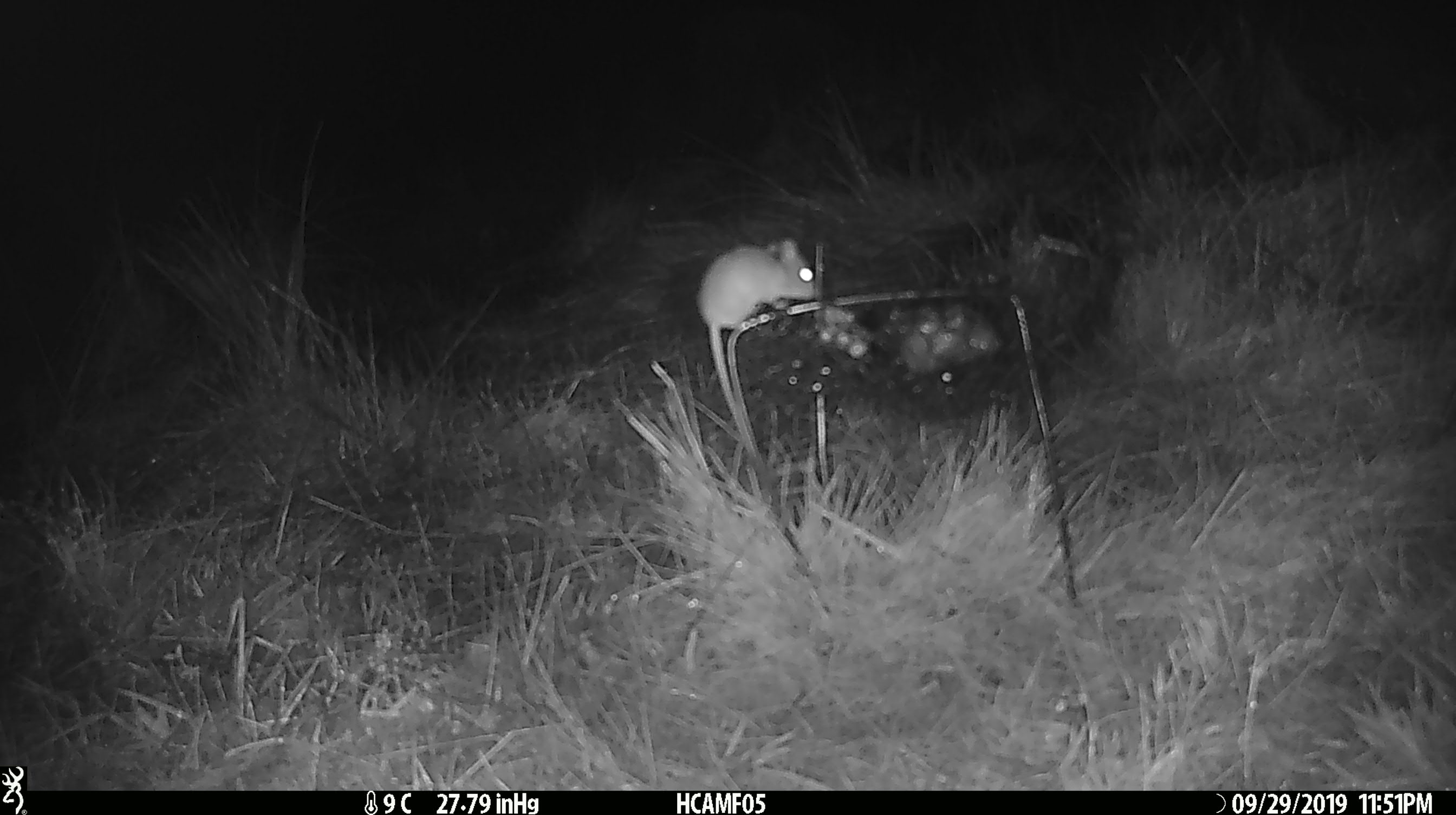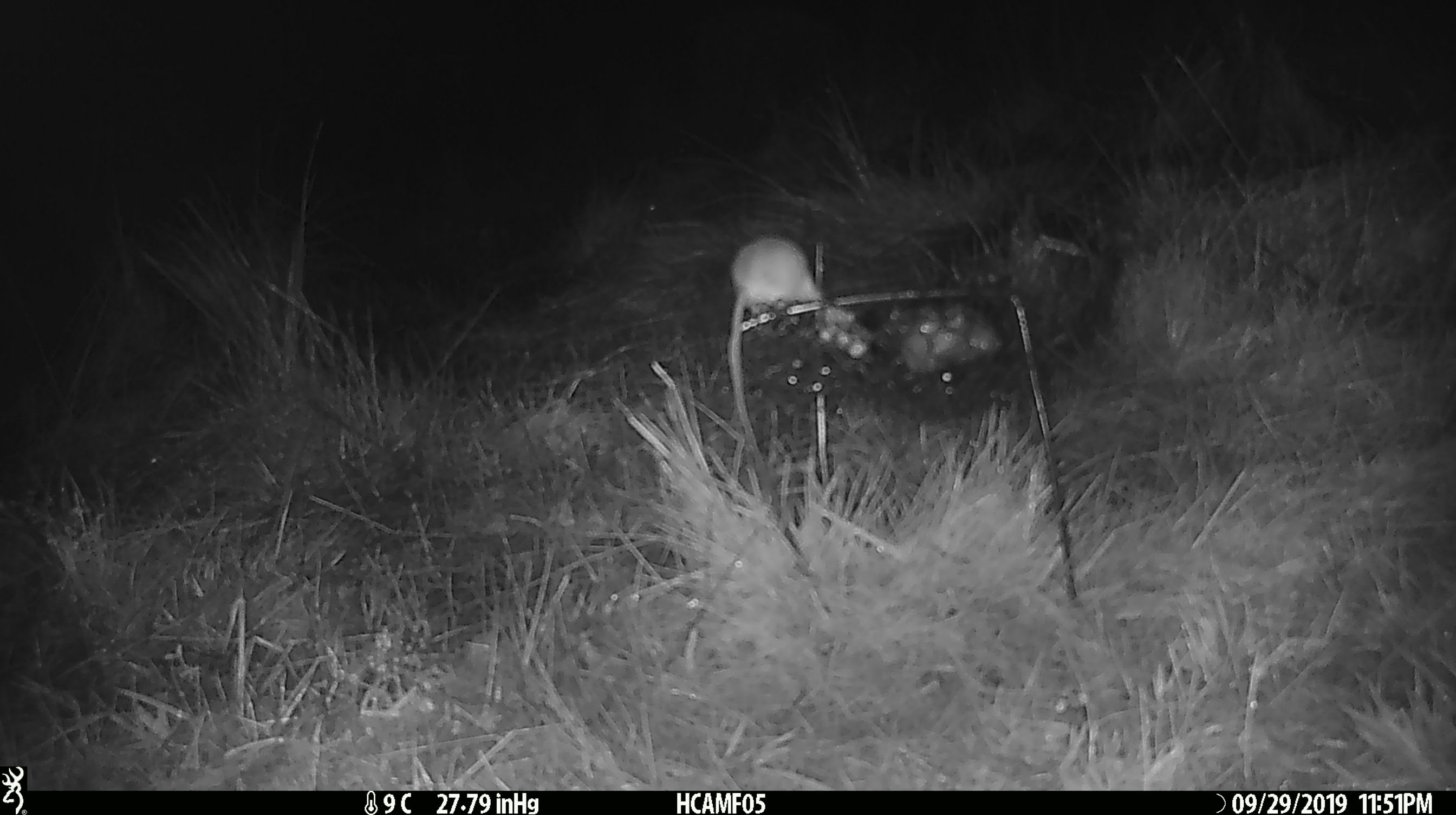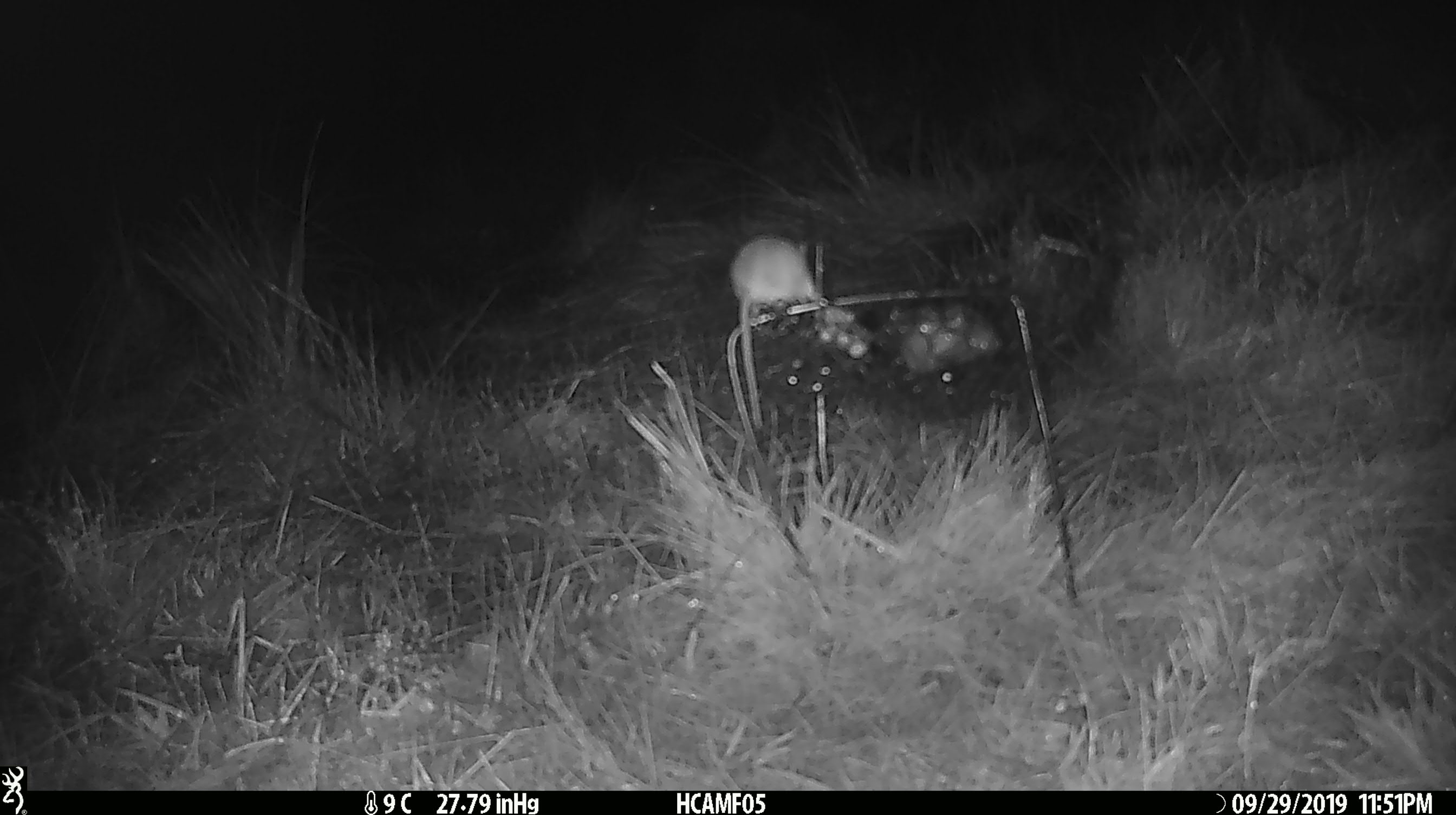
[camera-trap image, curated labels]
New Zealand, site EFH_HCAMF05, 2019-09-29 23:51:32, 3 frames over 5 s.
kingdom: Animalia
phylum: Chordata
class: Mammalia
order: Rodentia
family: Muridae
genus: Mus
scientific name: Mus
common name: mouse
Mouse (Mus).